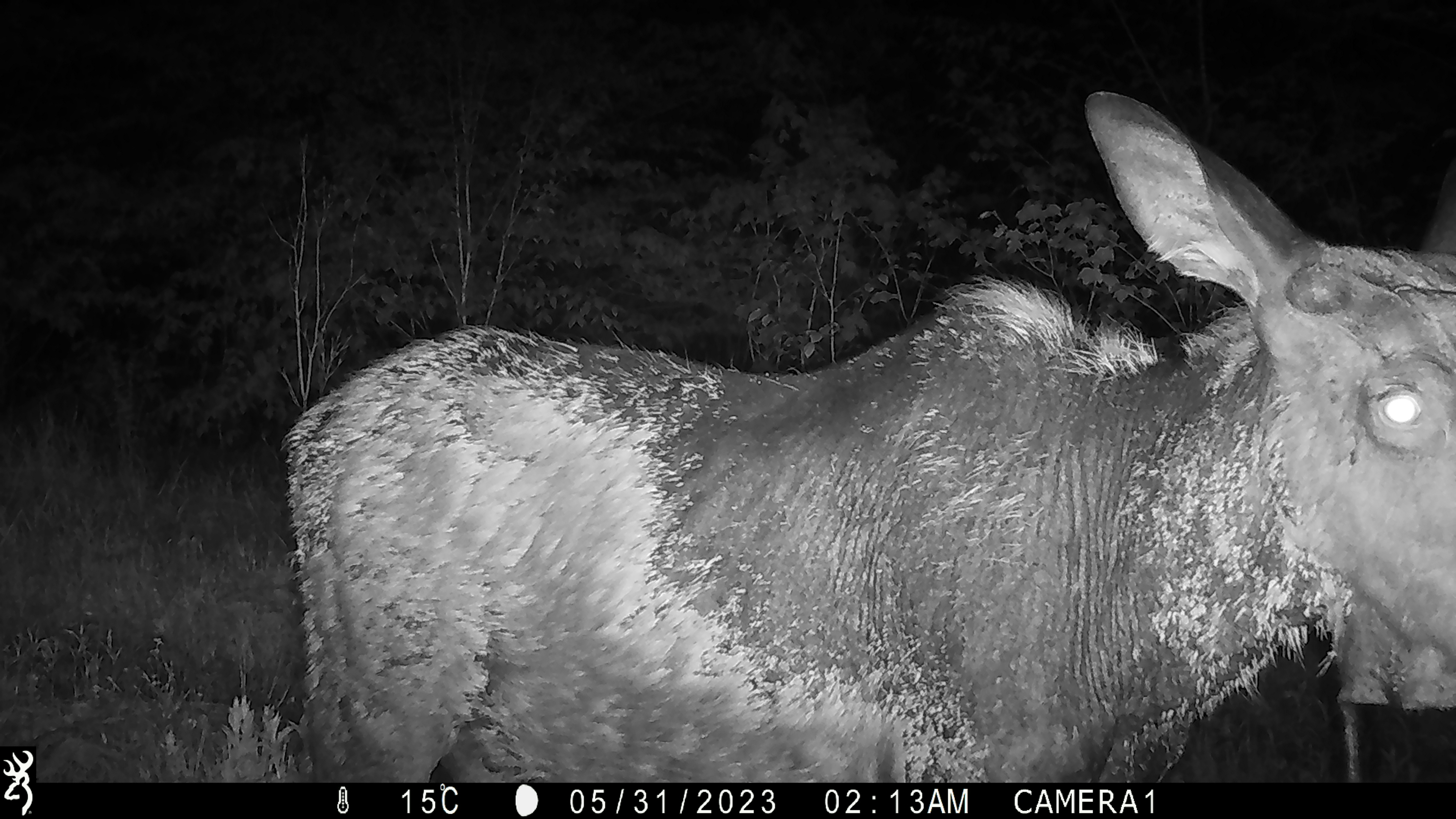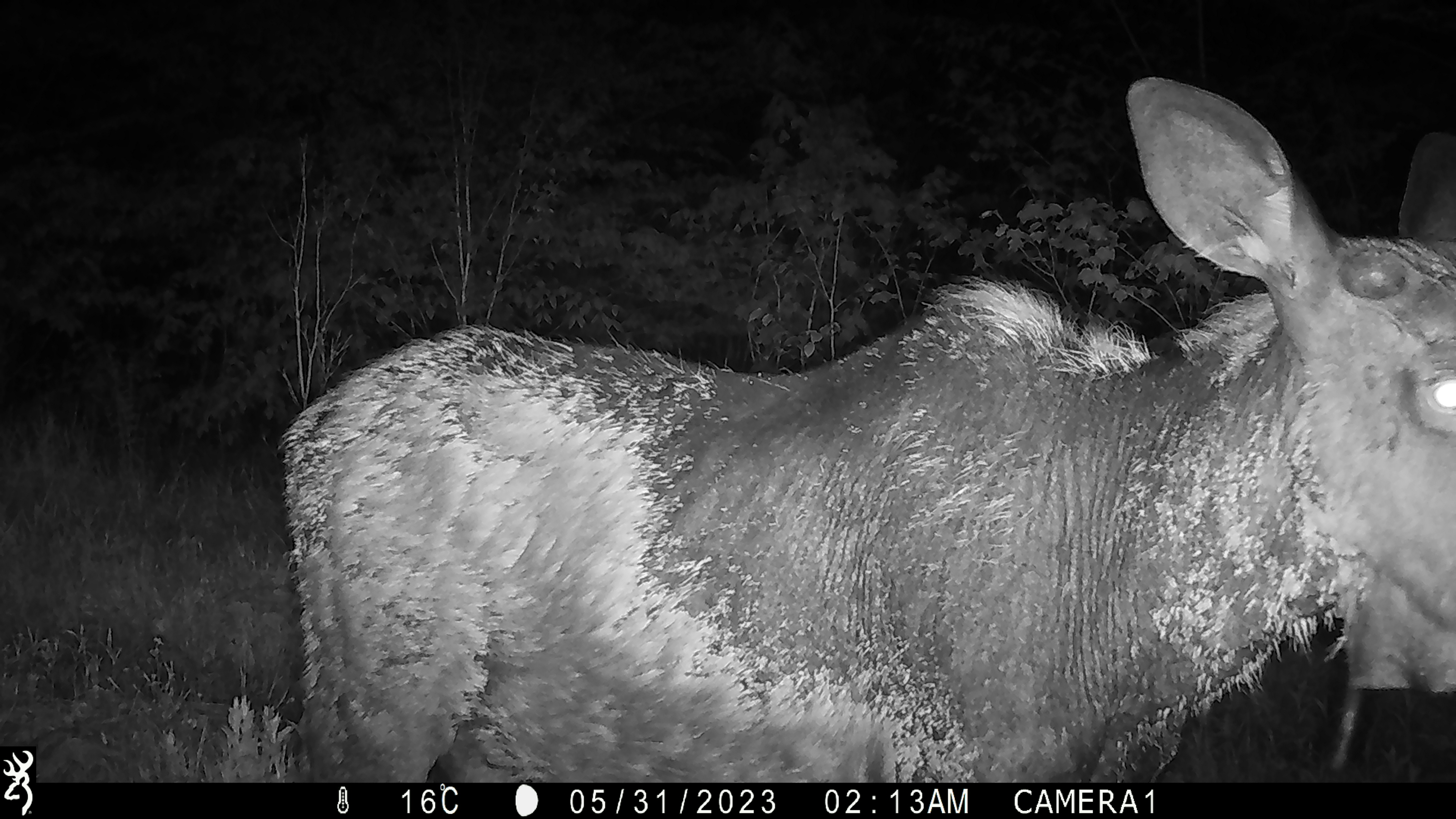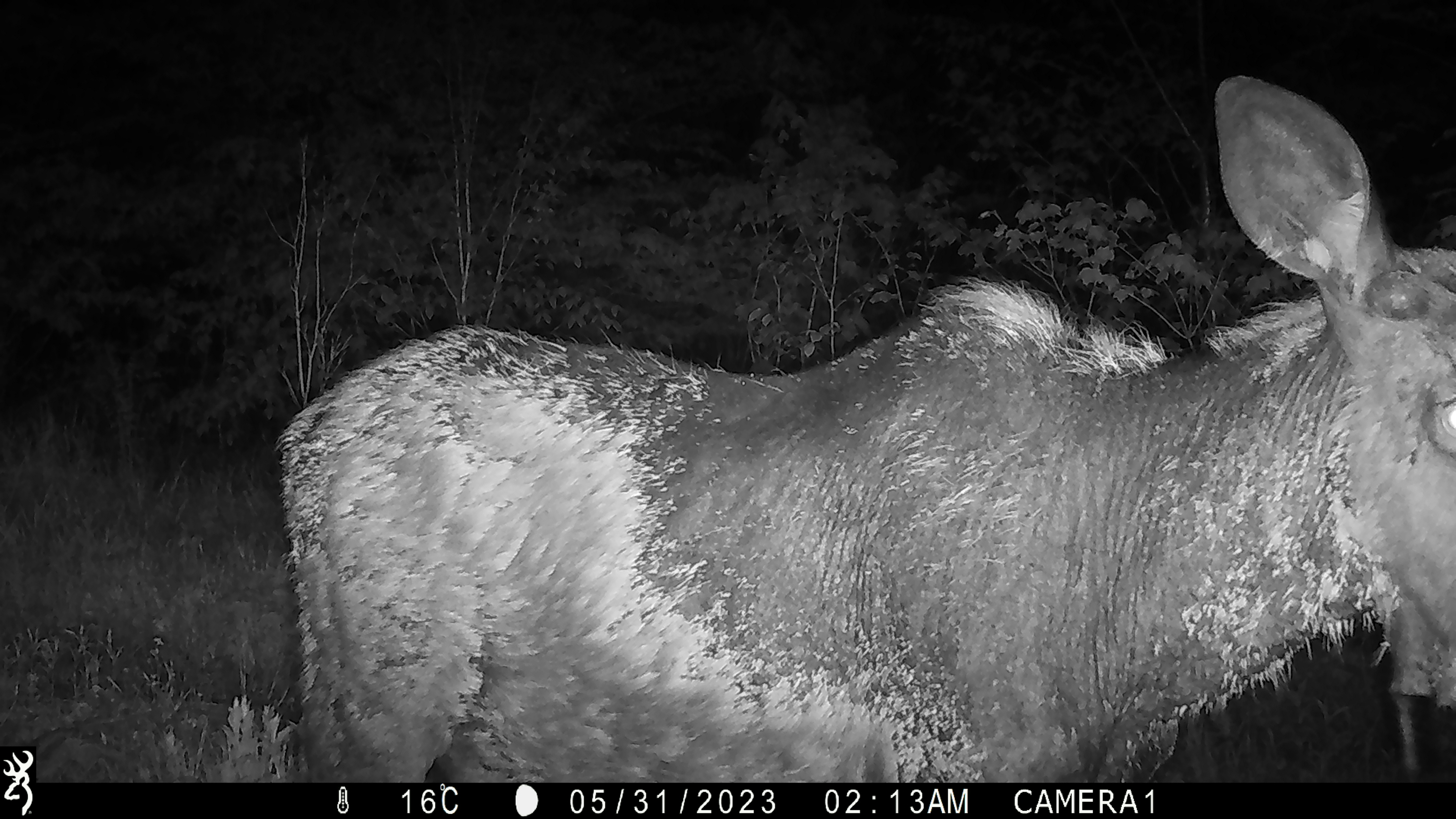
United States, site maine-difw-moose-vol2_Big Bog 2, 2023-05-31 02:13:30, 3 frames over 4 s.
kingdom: Animalia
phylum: Chordata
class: Mammalia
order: Artiodactyla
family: Cervidae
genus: Alces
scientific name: Alces alces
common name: moose